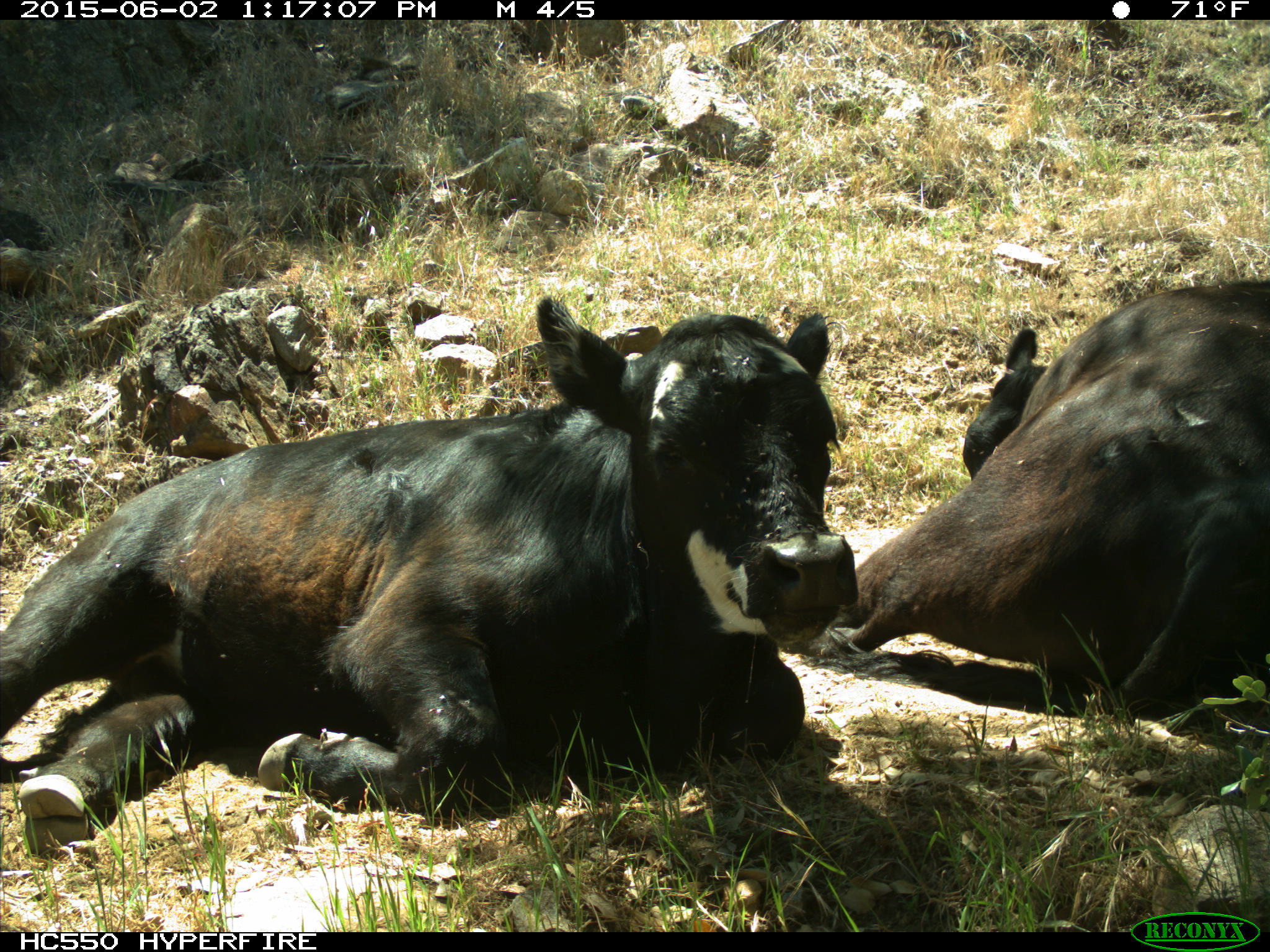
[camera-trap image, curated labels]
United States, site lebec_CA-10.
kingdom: Animalia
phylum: Chordata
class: Mammalia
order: Artiodactyla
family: Bovidae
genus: Bos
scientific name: Bos taurus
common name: domestic cow